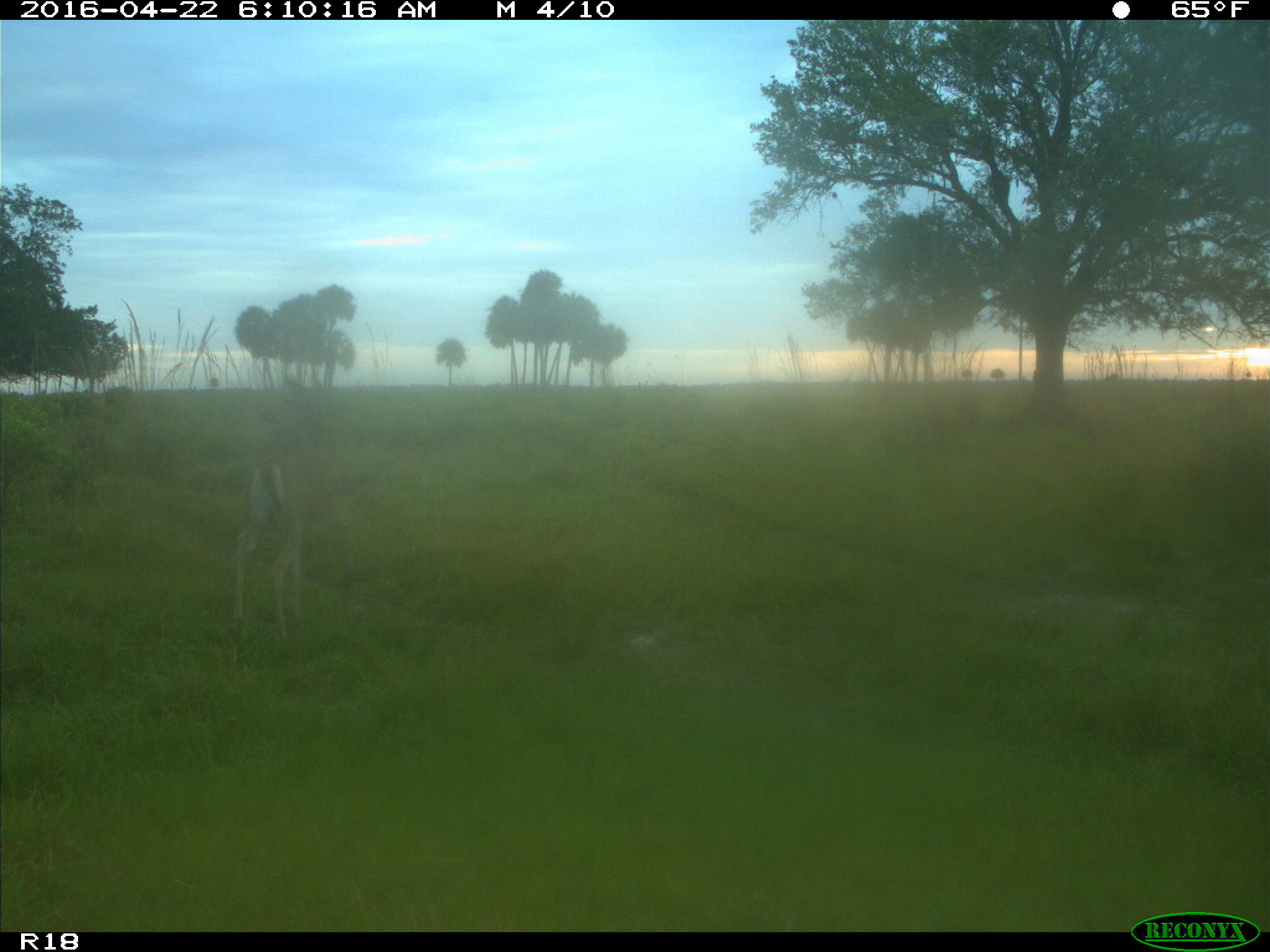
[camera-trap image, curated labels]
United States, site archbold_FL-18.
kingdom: Animalia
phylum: Chordata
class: Mammalia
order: Artiodactyla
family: Cervidae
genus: Odocoileus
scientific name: Odocoileus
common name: deer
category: unidentified deer